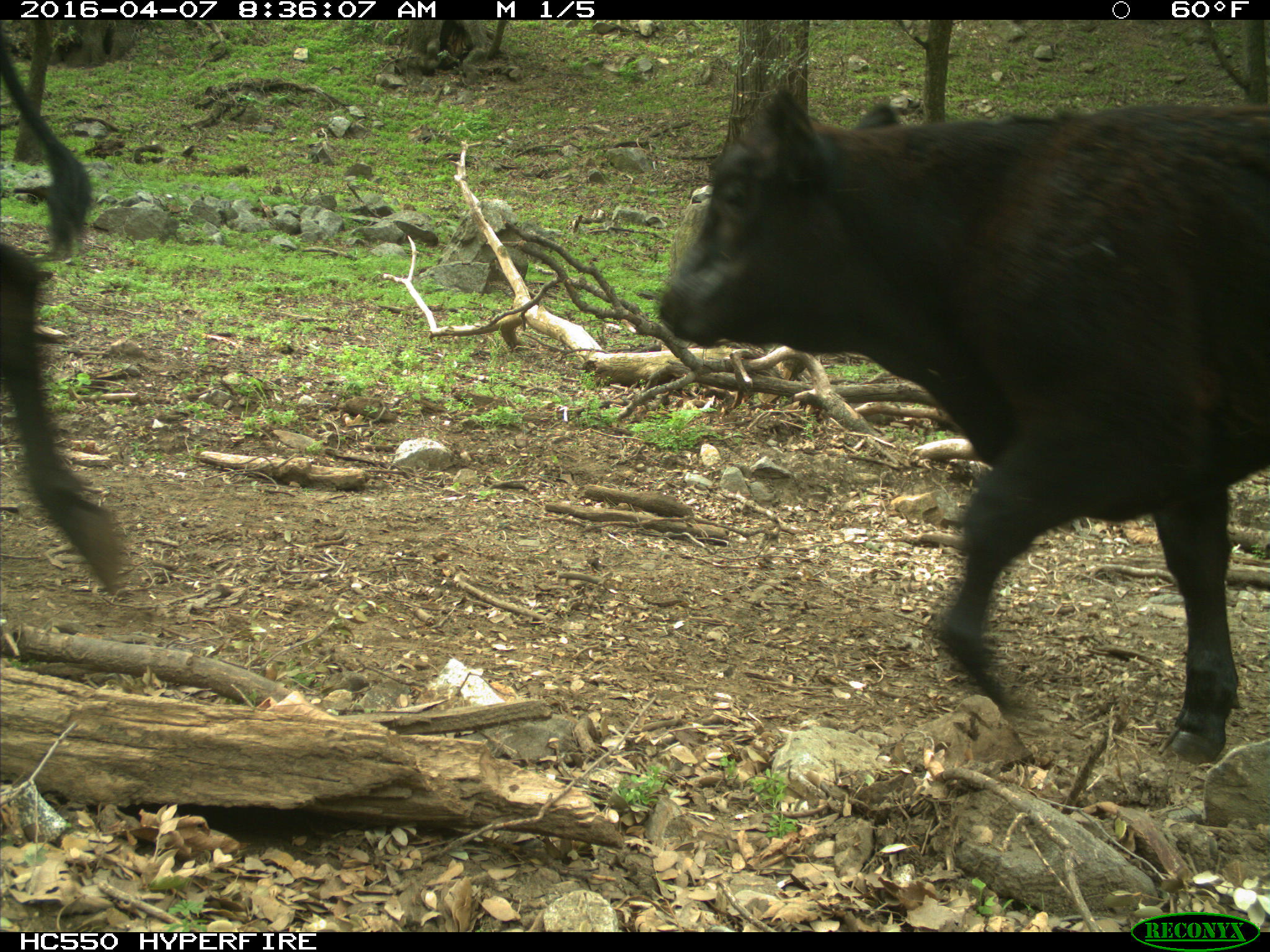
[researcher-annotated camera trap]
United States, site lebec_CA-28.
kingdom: Animalia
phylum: Chordata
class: Mammalia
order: Artiodactyla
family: Bovidae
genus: Bos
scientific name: Bos taurus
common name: domestic cow